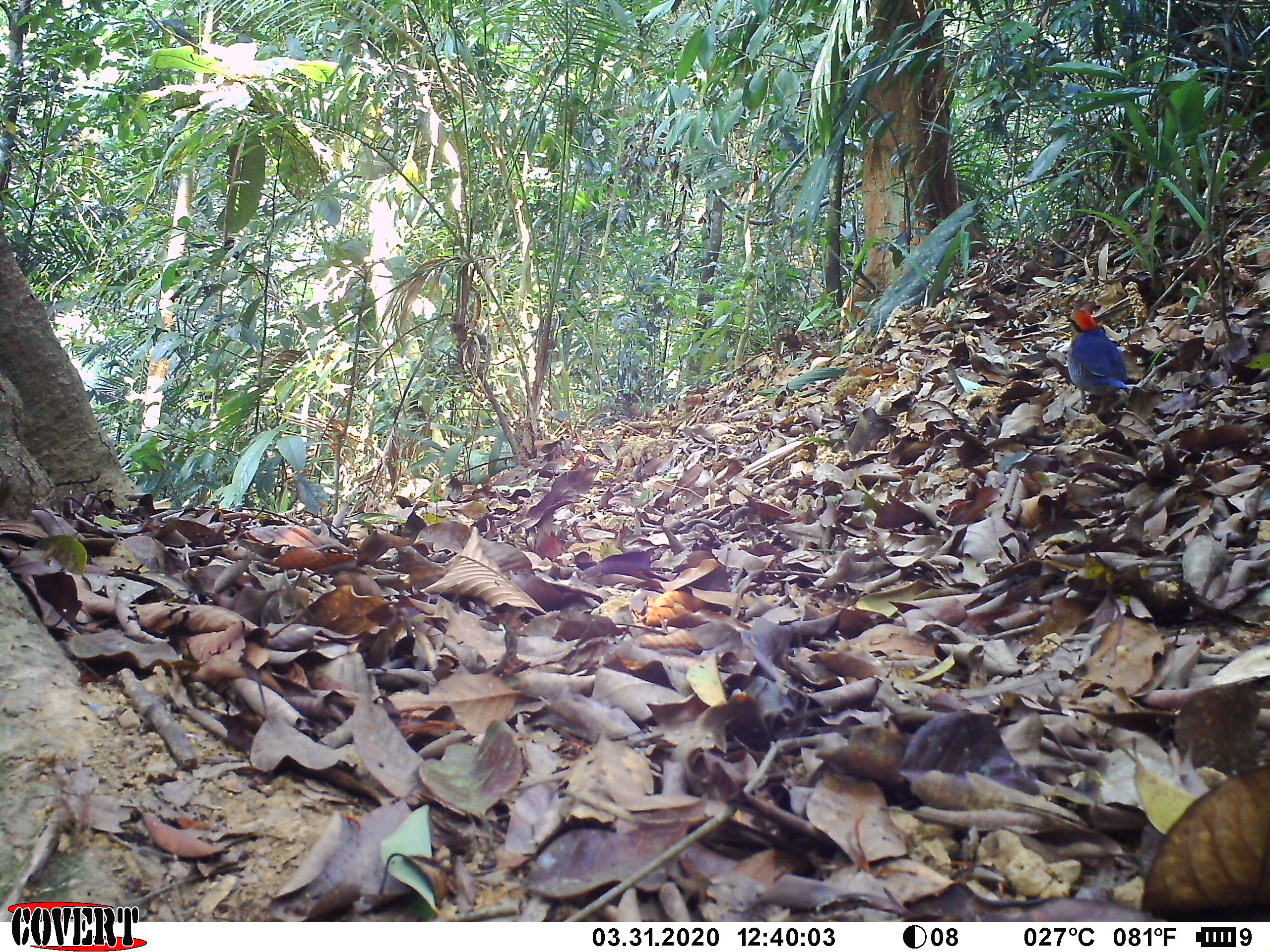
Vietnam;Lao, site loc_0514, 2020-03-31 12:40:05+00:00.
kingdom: Animalia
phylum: Chordata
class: Aves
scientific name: Aves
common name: bird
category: unidentified bird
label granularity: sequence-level